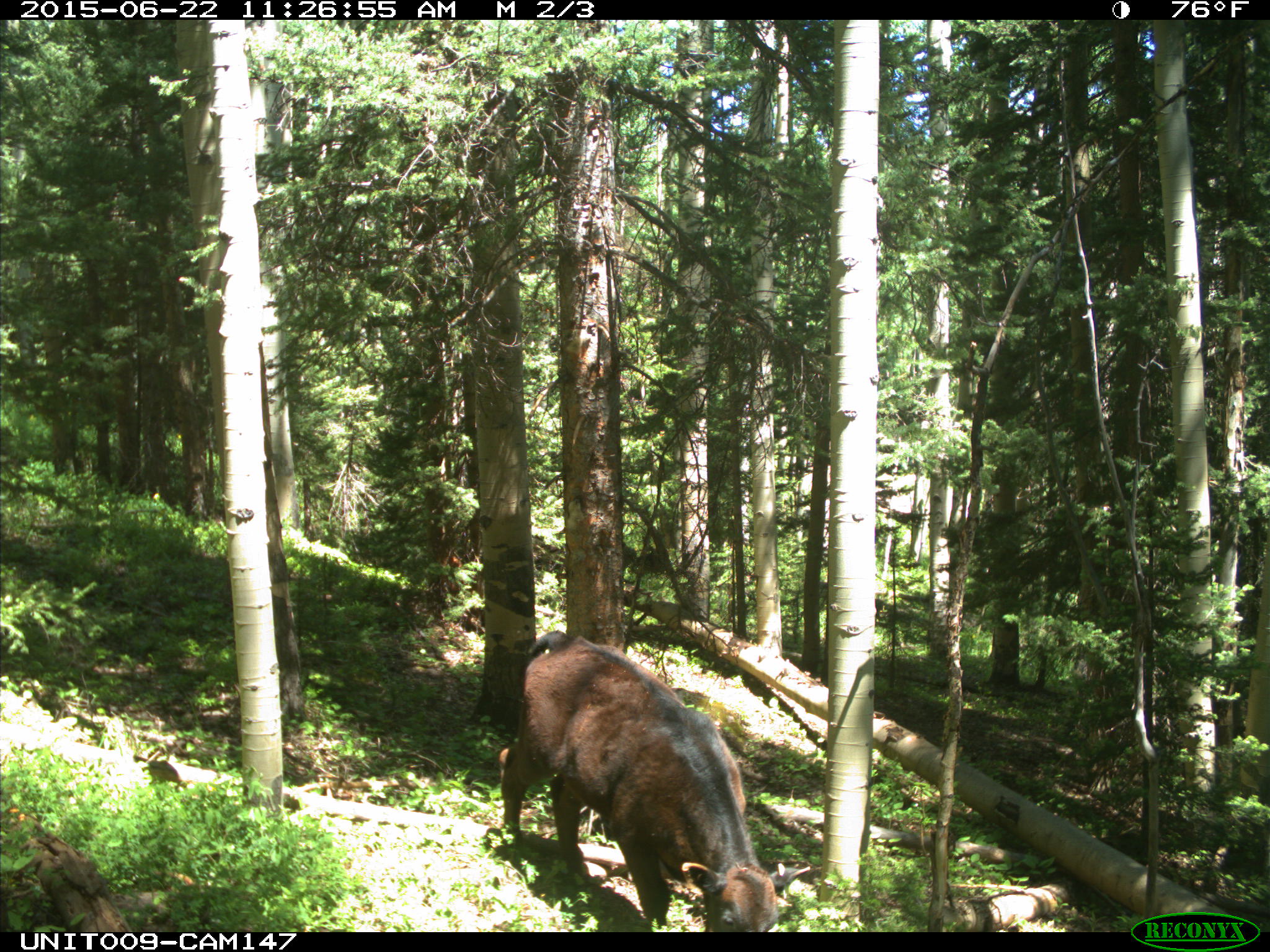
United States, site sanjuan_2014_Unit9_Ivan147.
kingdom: Animalia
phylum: Chordata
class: Mammalia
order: Artiodactyla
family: Bovidae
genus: Bos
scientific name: Bos taurus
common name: domestic cow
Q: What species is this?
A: Bos taurus (domestic cow).